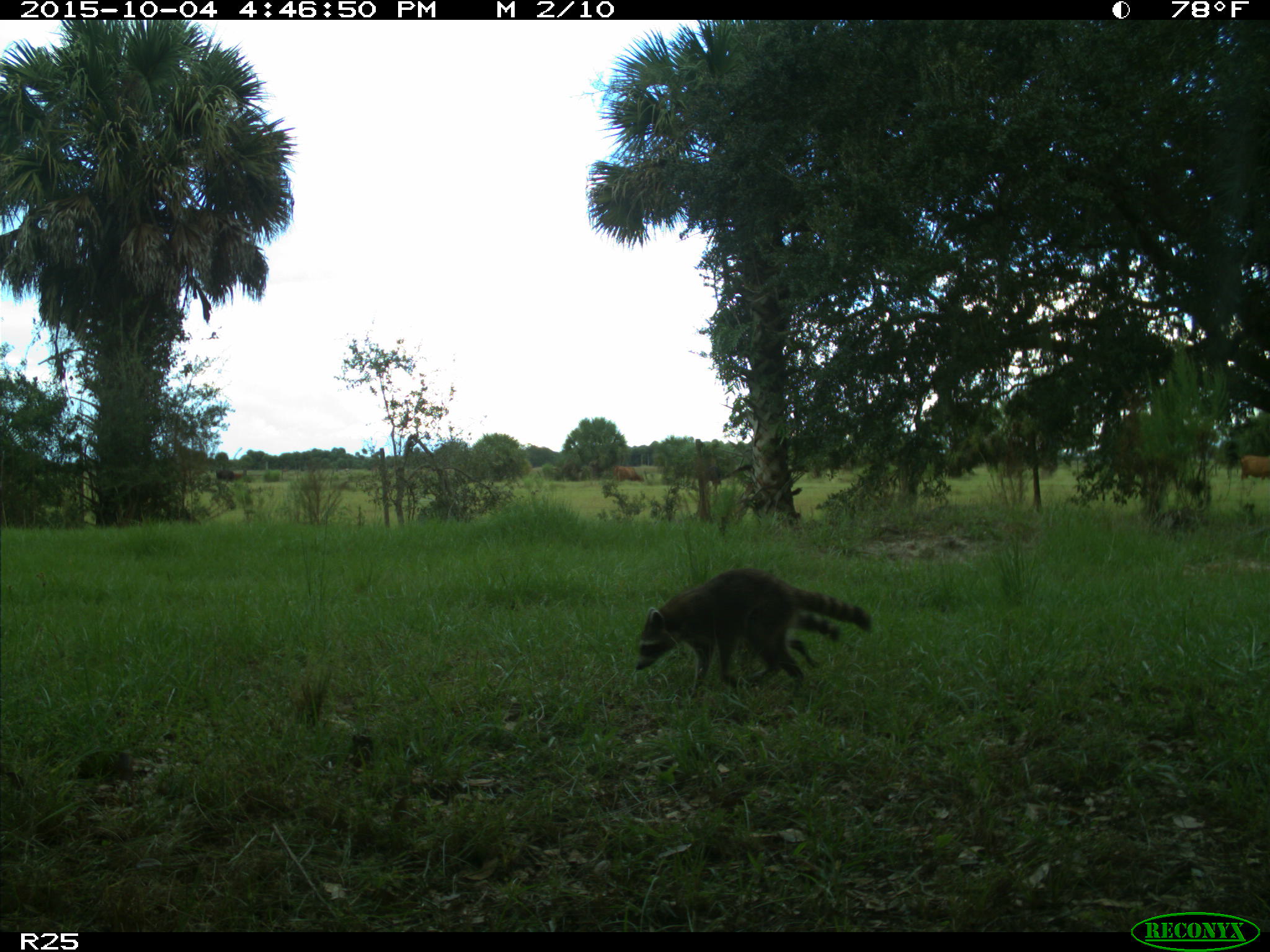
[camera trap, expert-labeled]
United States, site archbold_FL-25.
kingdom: Animalia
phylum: Chordata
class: Mammalia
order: Artiodactyla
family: Bovidae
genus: Bos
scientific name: Bos taurus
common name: domestic cow